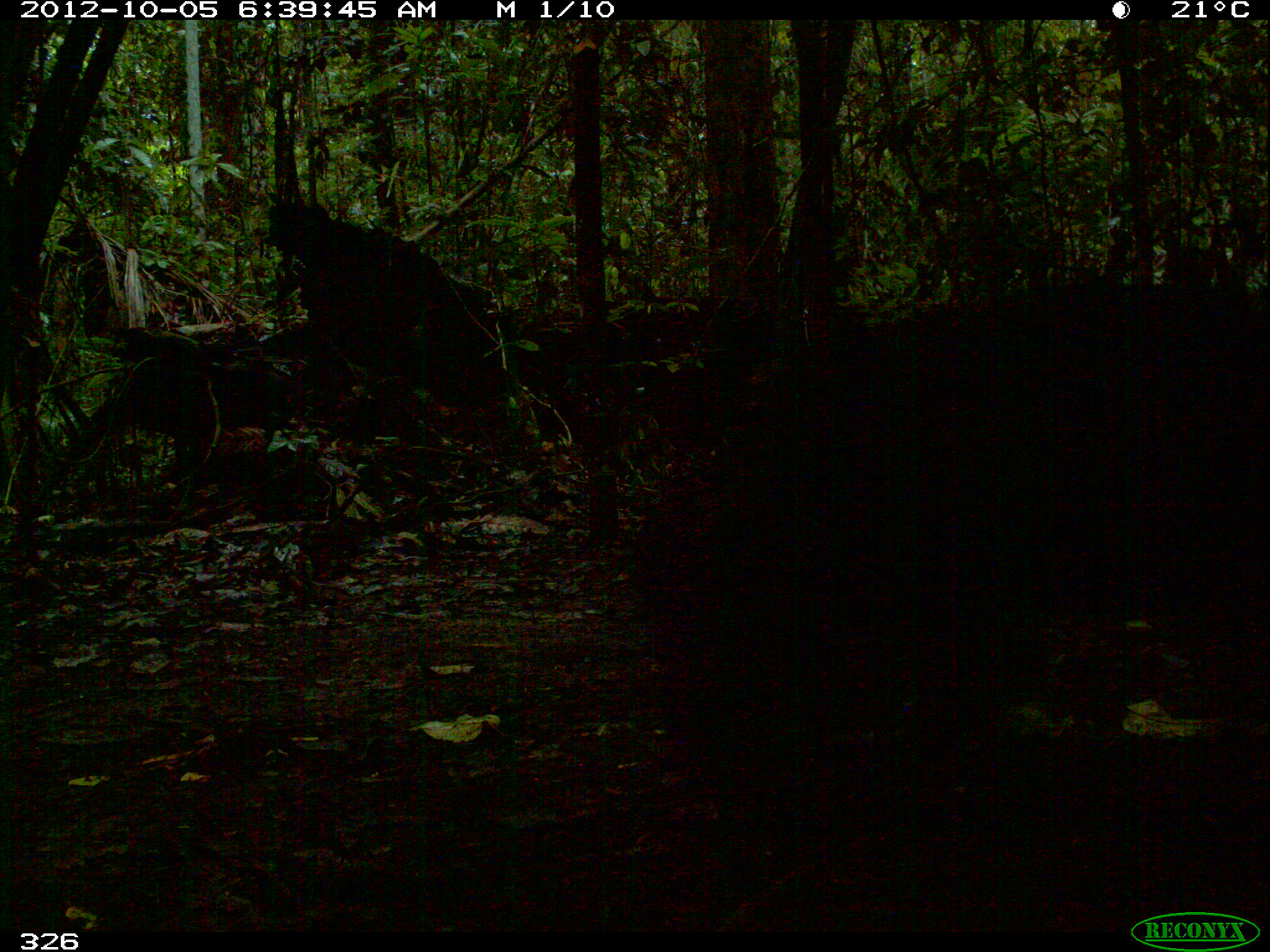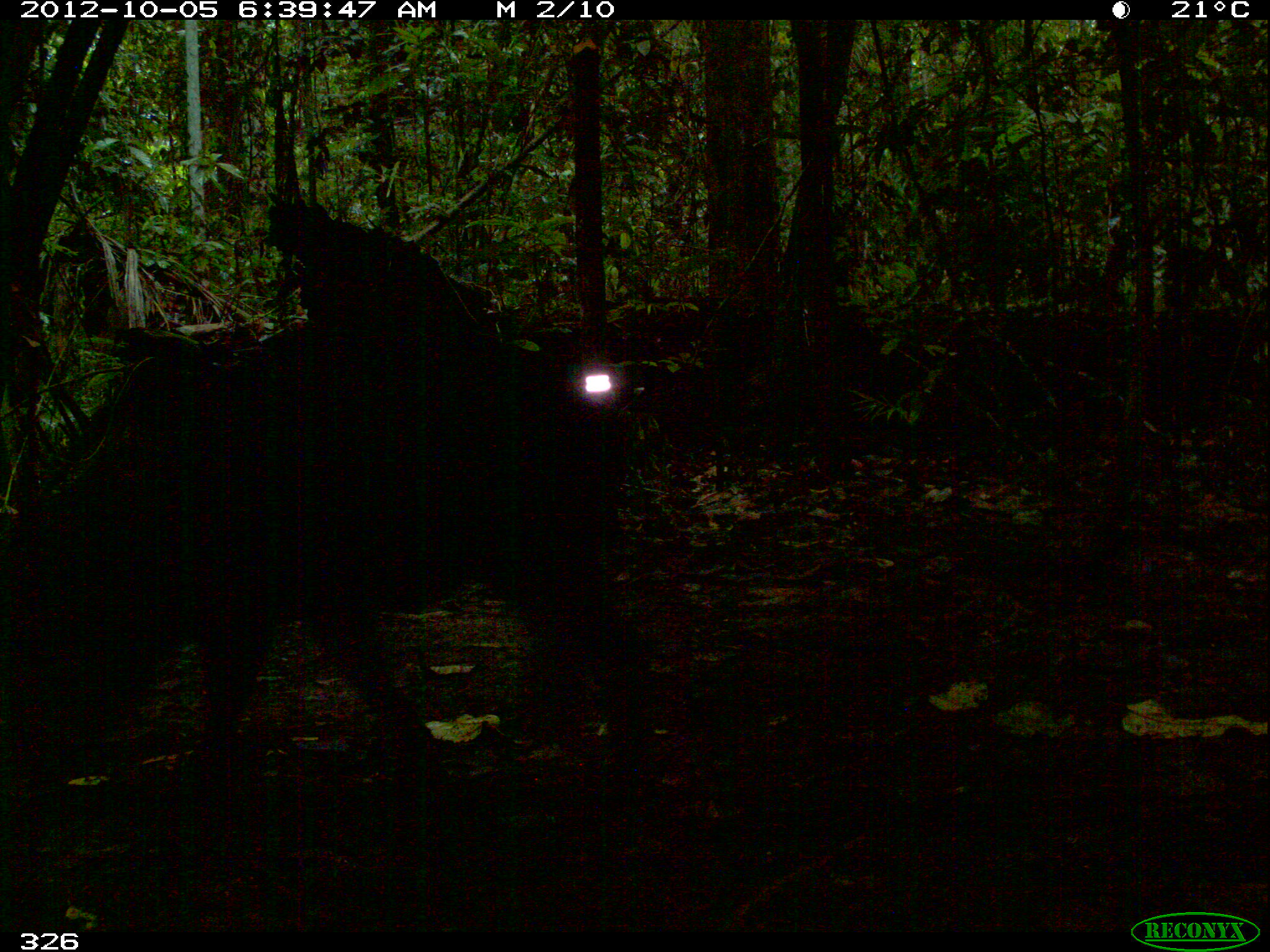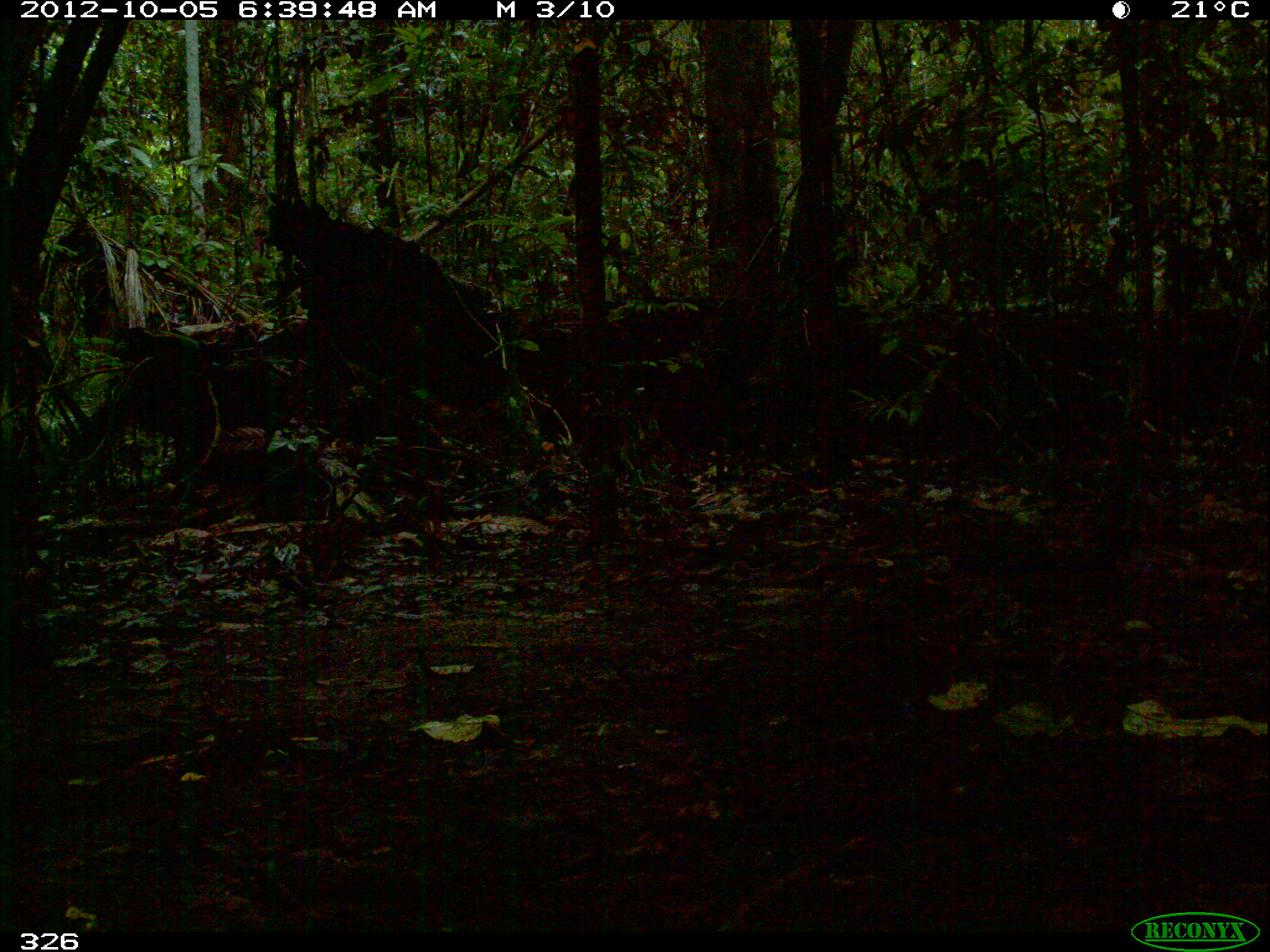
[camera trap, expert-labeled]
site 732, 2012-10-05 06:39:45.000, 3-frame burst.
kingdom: Animalia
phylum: Chordata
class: Mammalia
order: Artiodactyla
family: Tayassuidae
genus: Tayassu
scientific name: Tayassu pecari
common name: white-lipped peccary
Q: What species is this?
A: Tayassu pecari (white-lipped peccary).